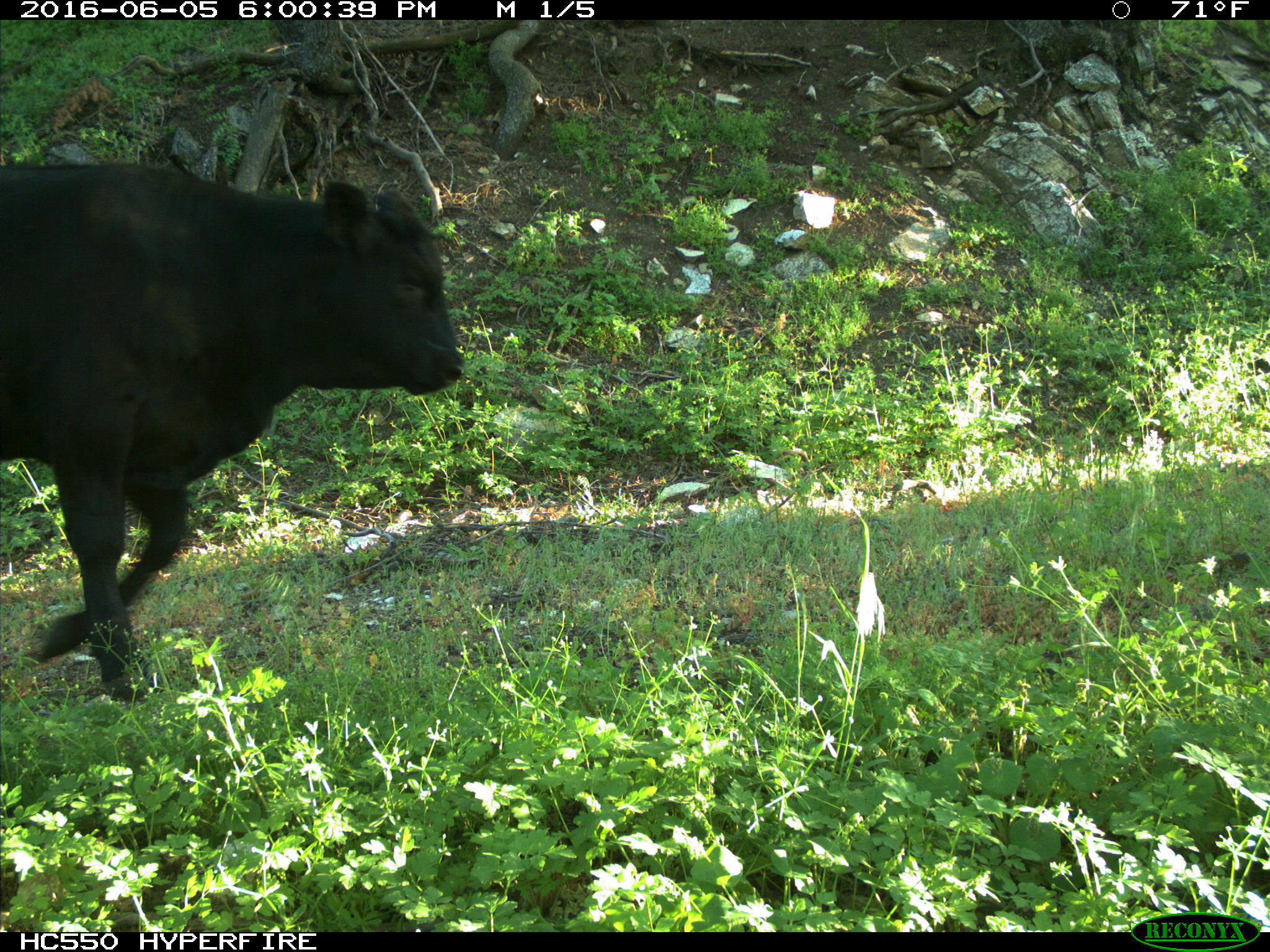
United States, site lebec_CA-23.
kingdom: Animalia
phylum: Chordata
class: Mammalia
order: Artiodactyla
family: Bovidae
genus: Bos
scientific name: Bos taurus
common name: domestic cow